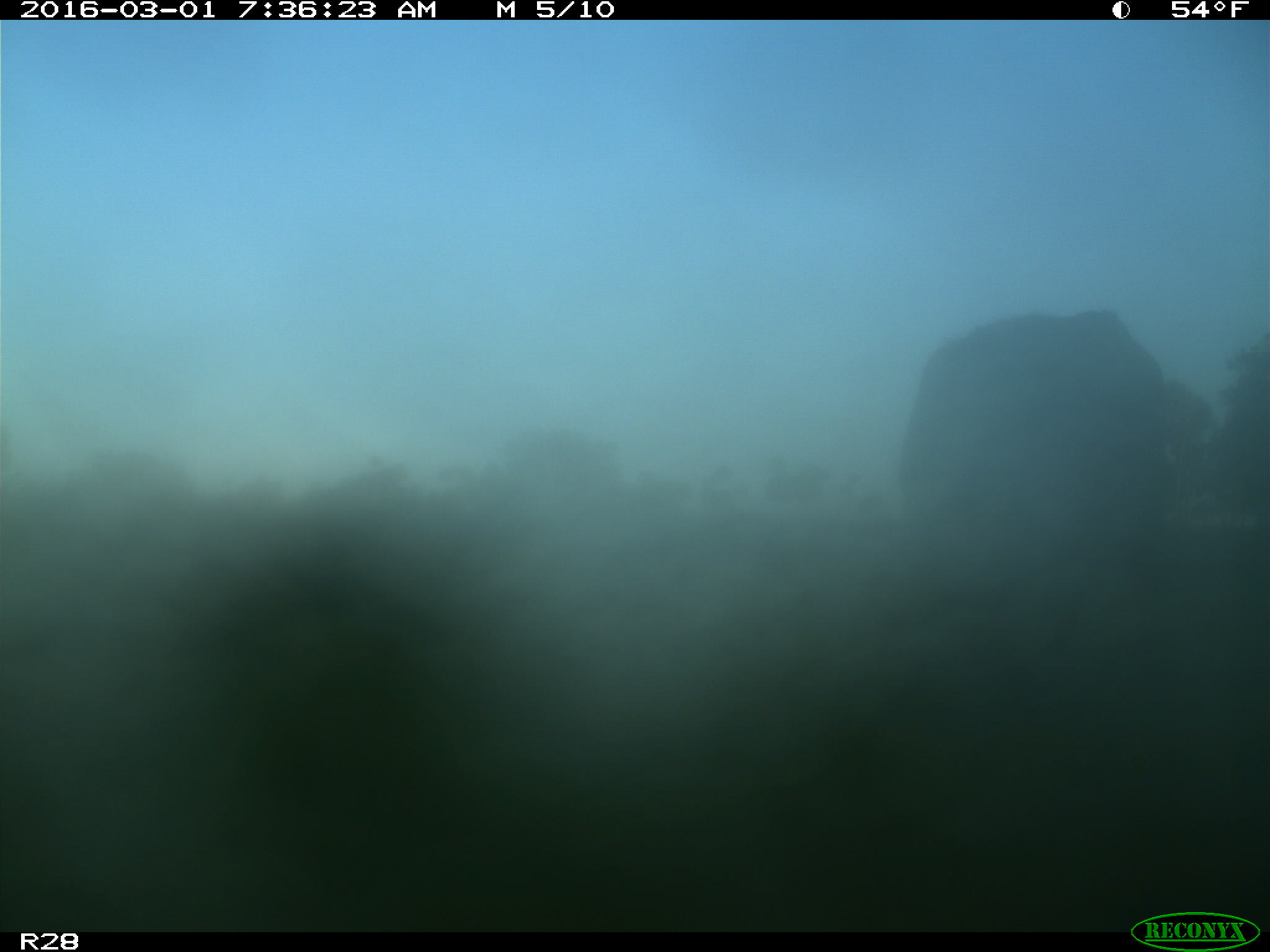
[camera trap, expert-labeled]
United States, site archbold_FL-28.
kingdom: Animalia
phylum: Chordata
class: Mammalia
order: Artiodactyla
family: Bovidae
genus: Bos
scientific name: Bos taurus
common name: domestic cow